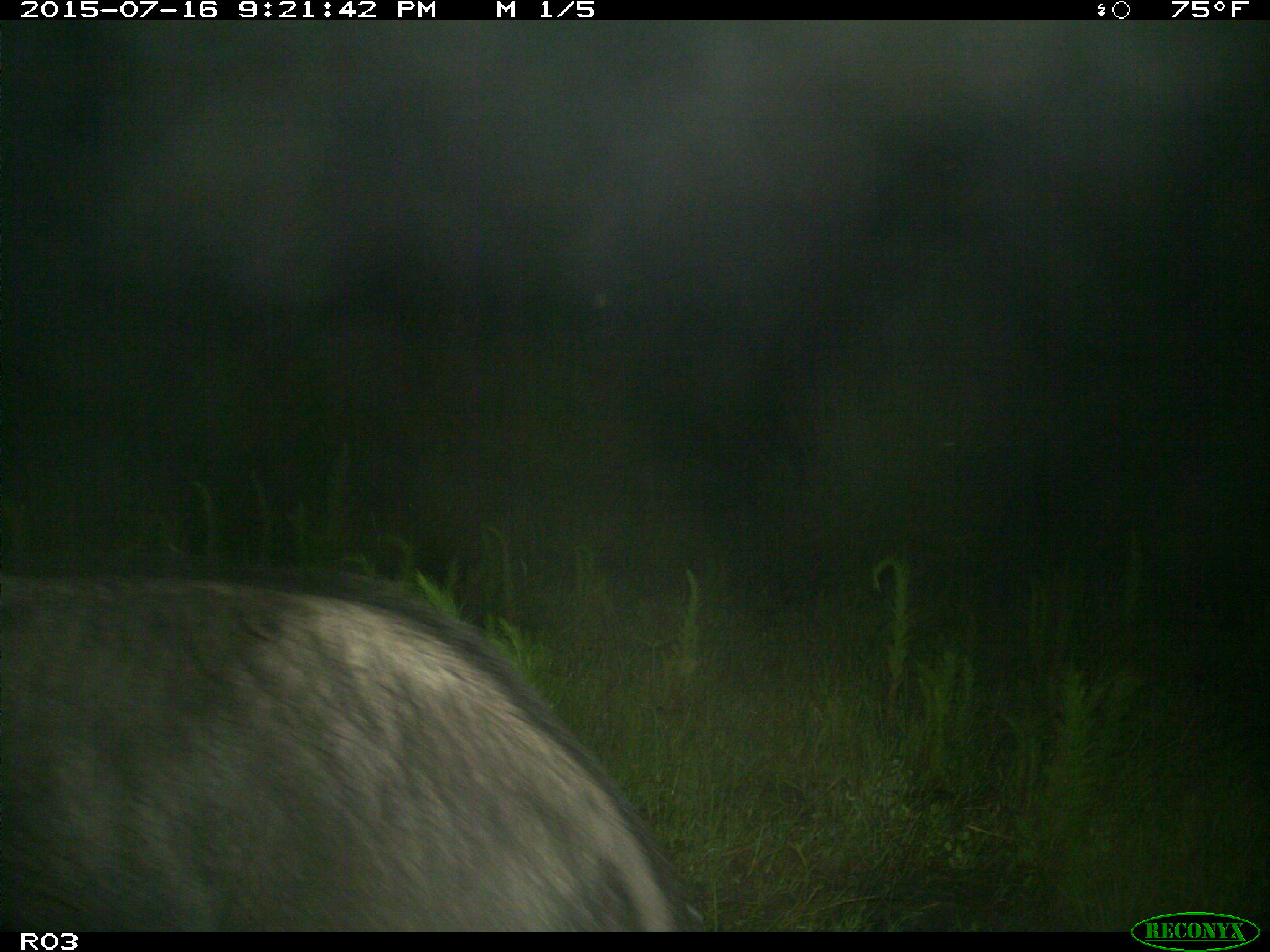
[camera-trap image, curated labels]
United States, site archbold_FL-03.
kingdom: Animalia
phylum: Chordata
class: Mammalia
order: Artiodactyla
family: Suidae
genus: Sus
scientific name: Sus scrofa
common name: wild boar